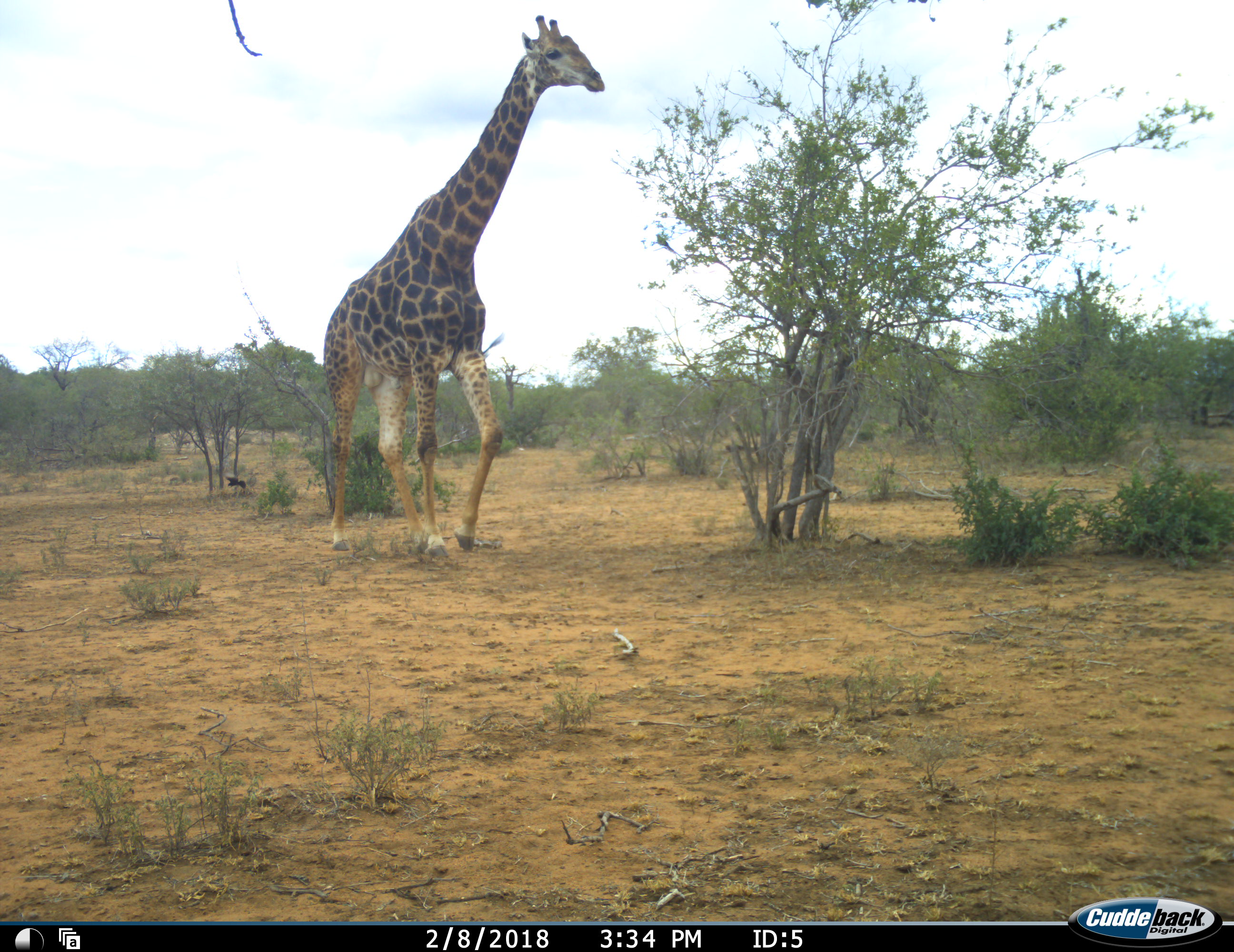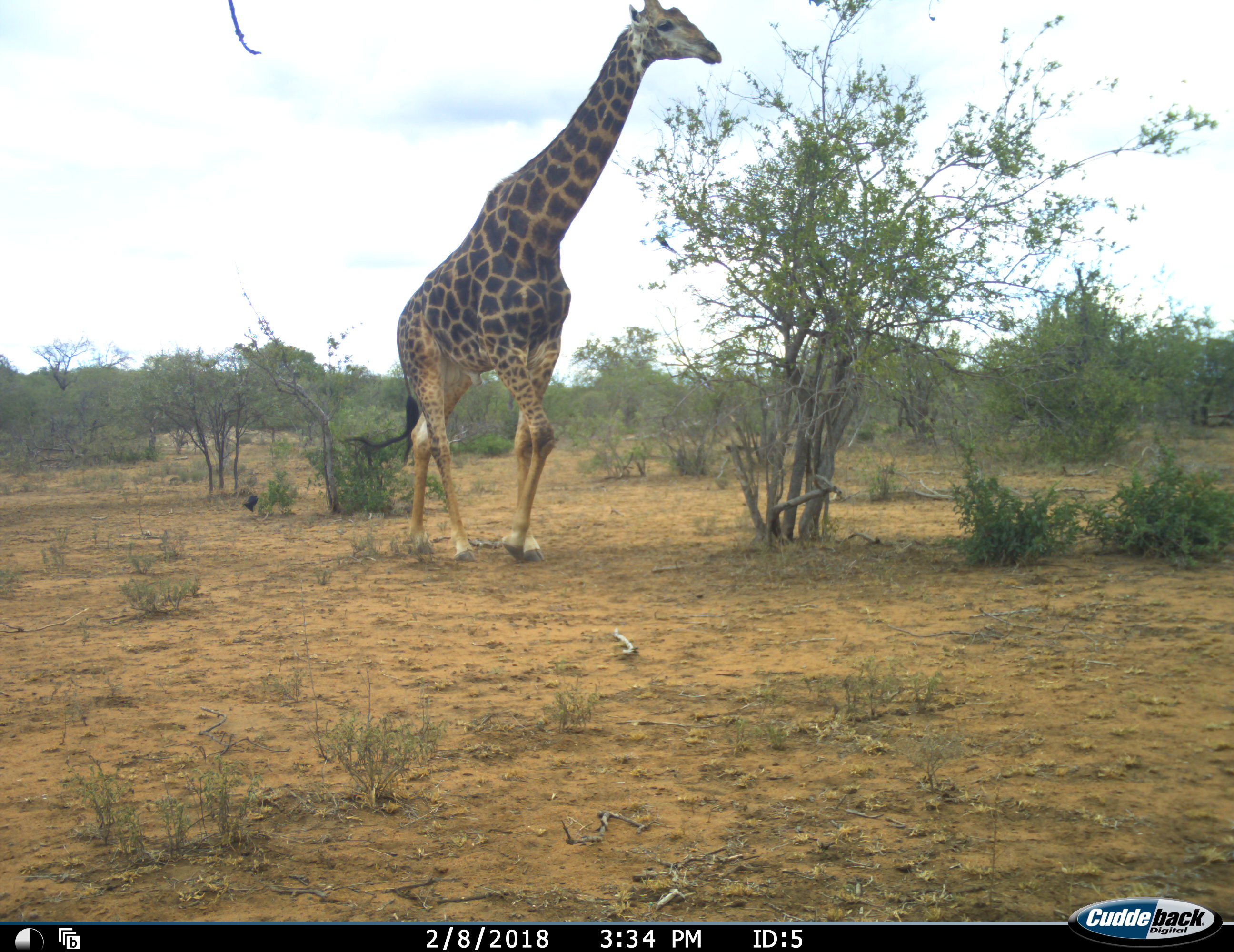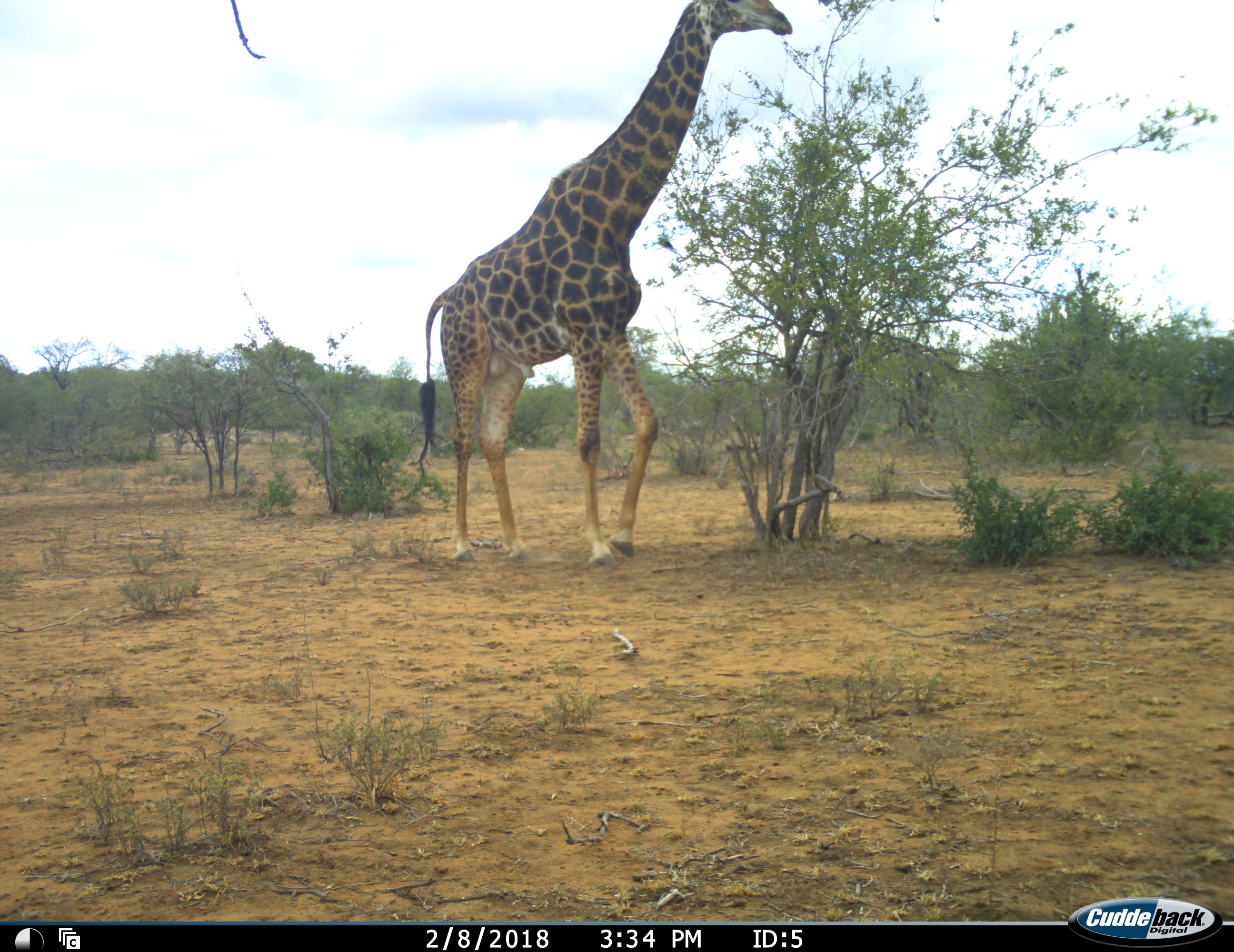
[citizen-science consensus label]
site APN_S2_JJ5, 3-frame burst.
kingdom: Animalia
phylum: Chordata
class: Aves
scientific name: Aves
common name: bird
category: birdother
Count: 1.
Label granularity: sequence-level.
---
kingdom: Animalia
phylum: Chordata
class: Mammalia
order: Artiodactyla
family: Giraffidae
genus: Giraffa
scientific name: Giraffa camelopardalis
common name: giraffe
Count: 1.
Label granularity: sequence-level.